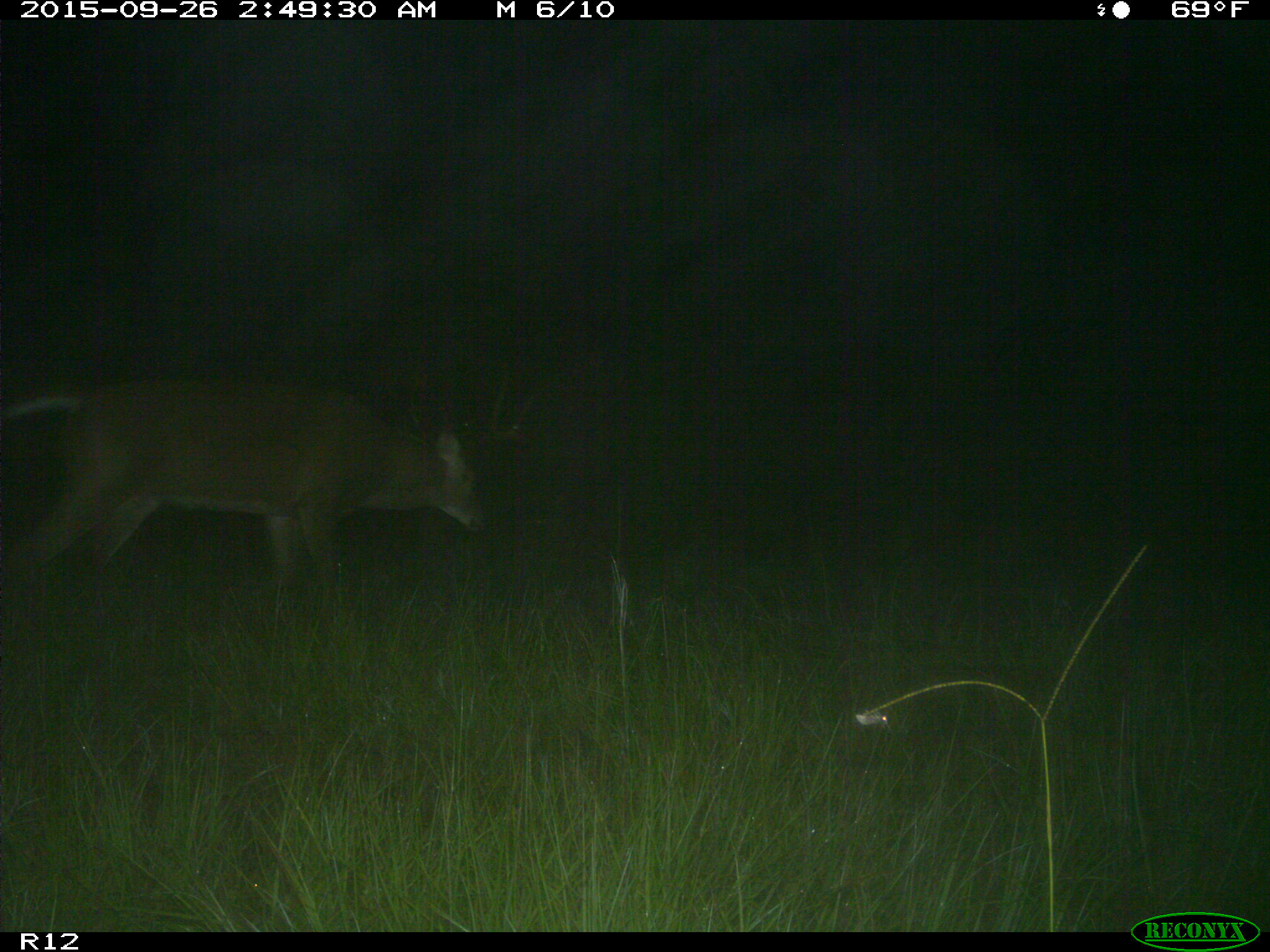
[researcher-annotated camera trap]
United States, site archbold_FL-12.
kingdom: Animalia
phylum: Chordata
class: Mammalia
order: Artiodactyla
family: Cervidae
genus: Odocoileus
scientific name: Odocoileus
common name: deer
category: unidentified deer